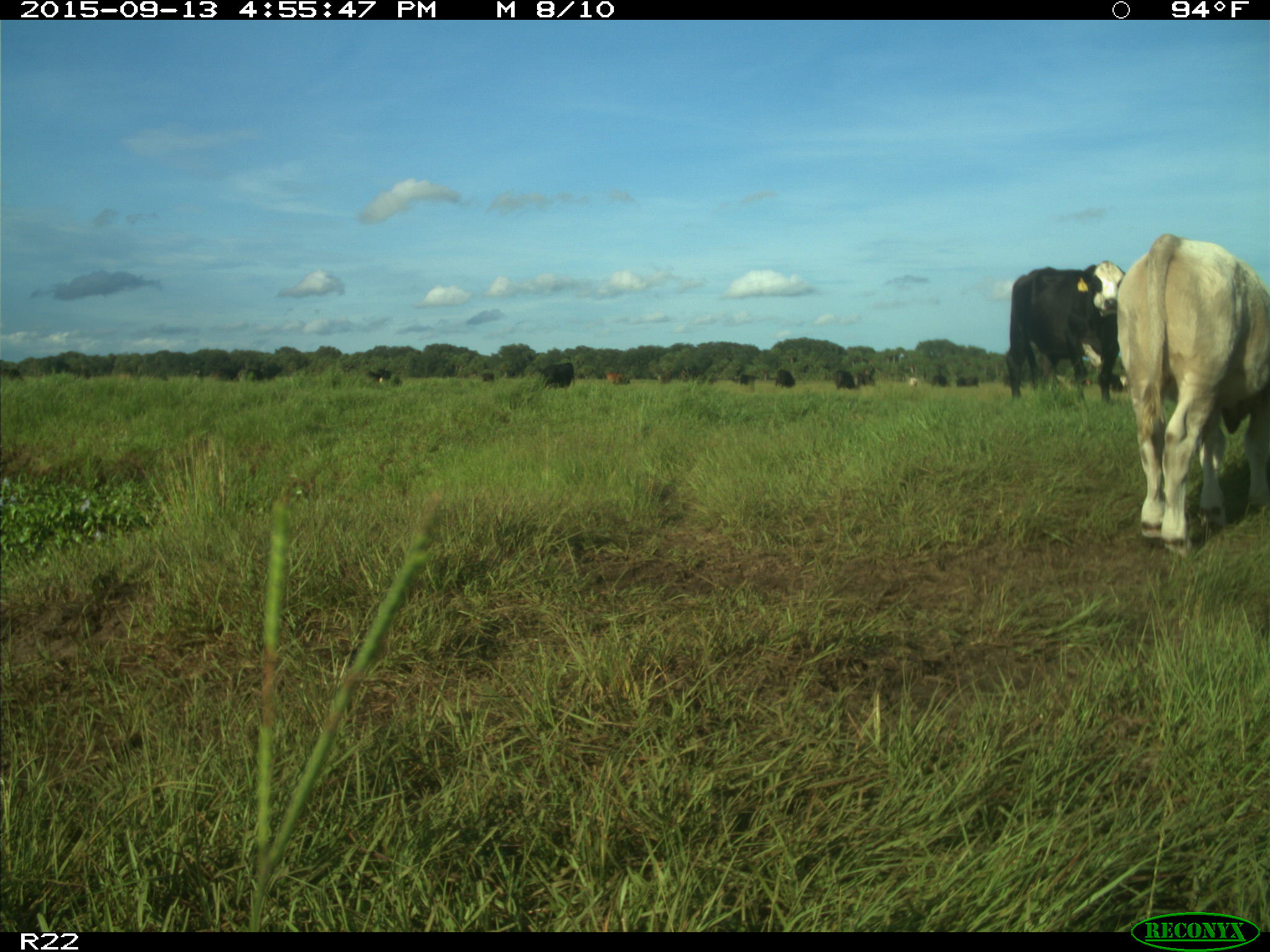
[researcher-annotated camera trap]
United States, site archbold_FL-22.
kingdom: Animalia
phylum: Chordata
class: Mammalia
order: Artiodactyla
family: Bovidae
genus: Bos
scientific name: Bos taurus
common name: domestic cow